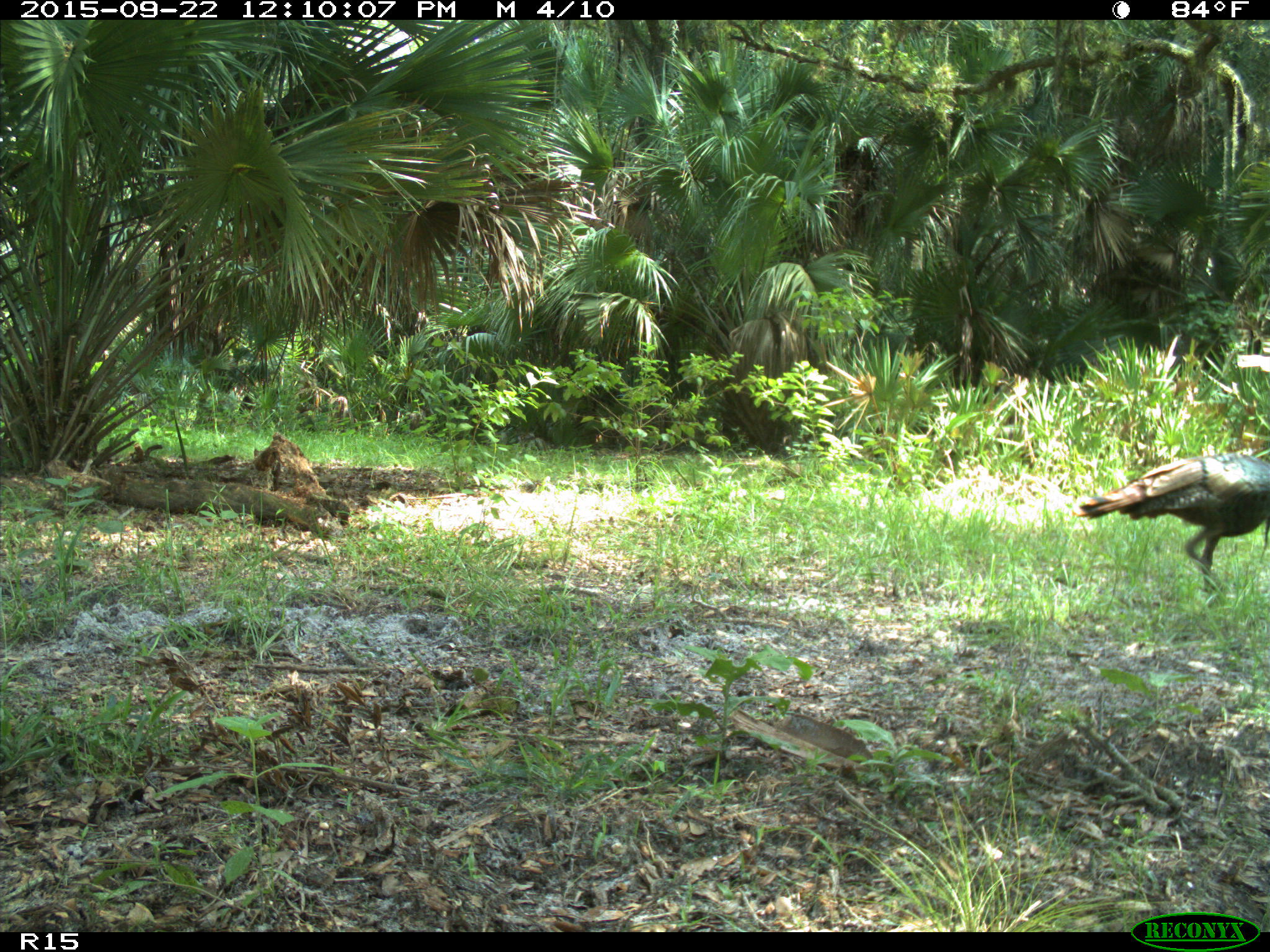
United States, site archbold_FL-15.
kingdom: Animalia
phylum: Chordata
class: Aves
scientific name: Aves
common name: birds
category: unidentified bird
Unidentified bird (birds) (Aves).